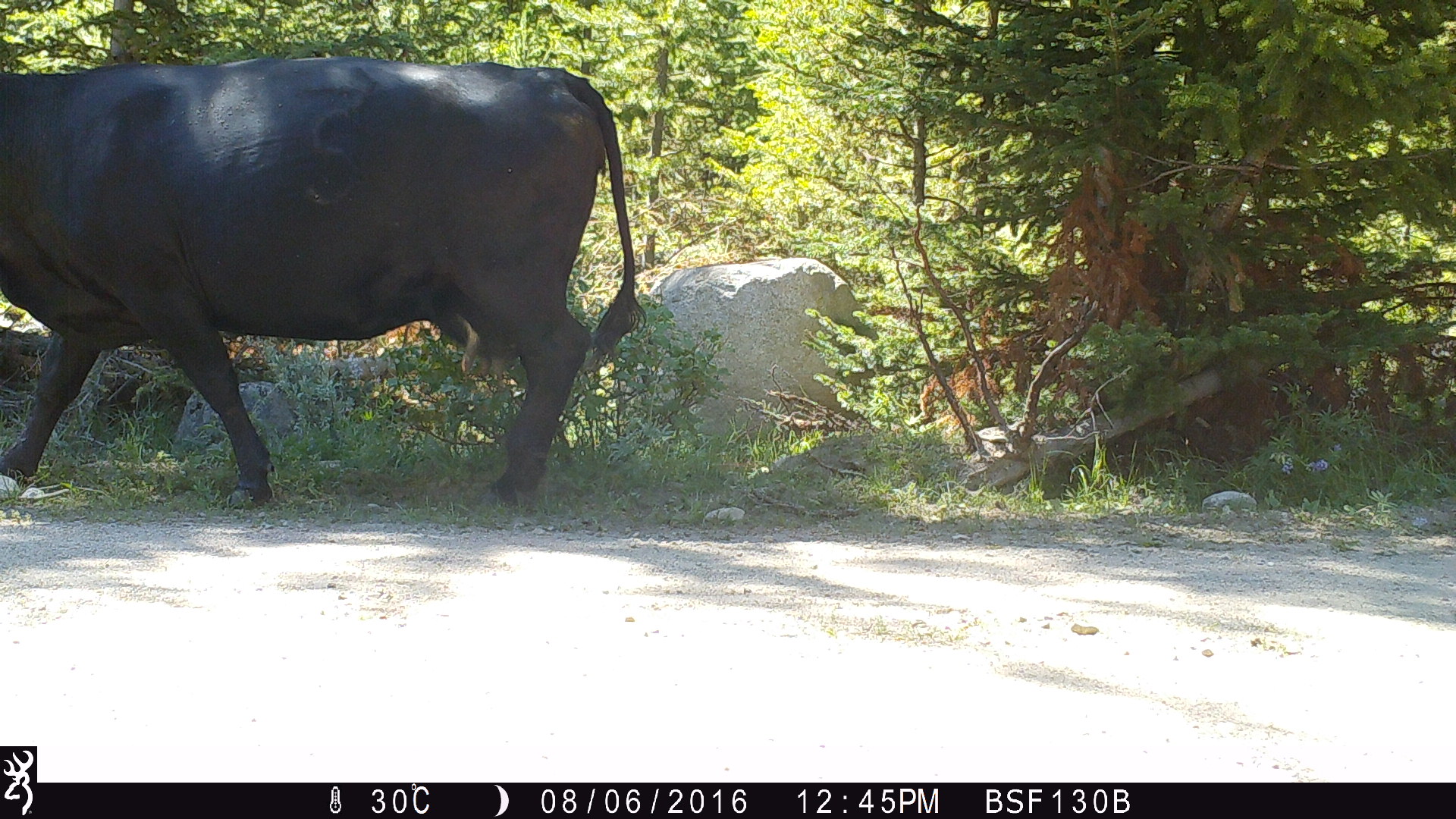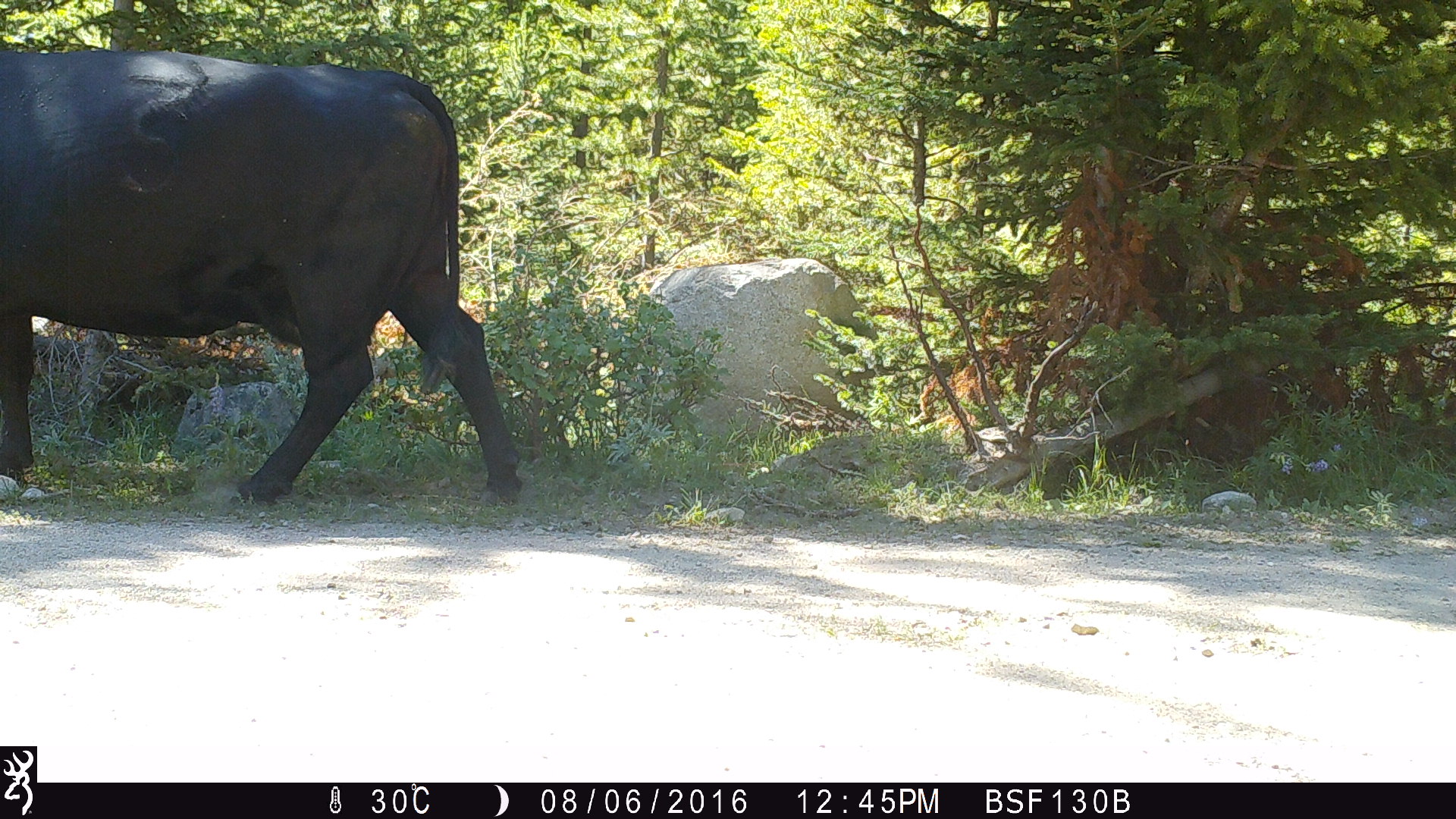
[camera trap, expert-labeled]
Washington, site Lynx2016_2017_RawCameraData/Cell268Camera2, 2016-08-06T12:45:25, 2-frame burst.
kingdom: Animalia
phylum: Chordata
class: Mammalia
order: Artiodactyla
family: Bovidae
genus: Bos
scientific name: Bos taurus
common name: domestic cattle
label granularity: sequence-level